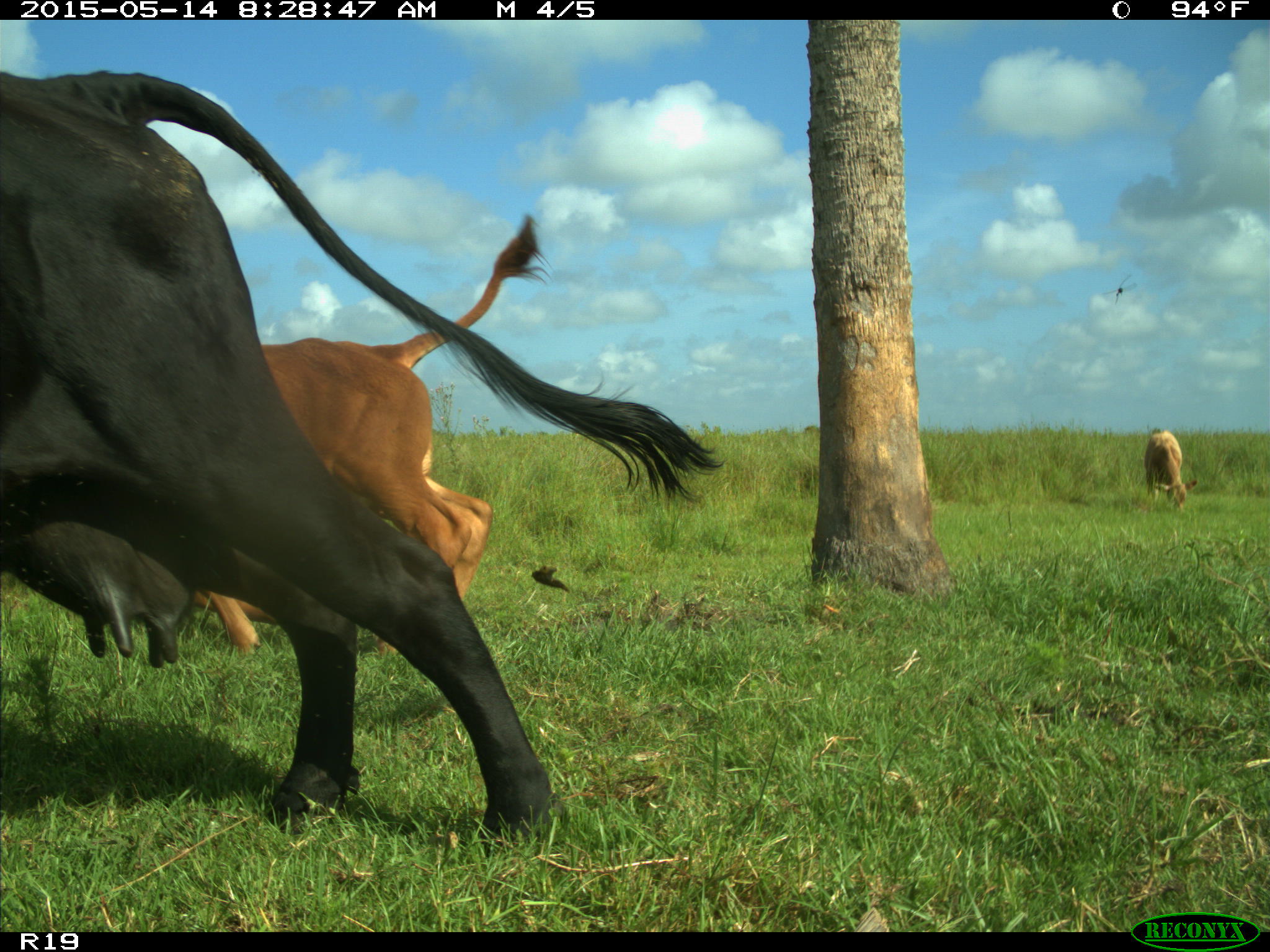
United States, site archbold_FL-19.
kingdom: Animalia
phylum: Chordata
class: Mammalia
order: Artiodactyla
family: Bovidae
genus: Bos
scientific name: Bos taurus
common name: domestic cow